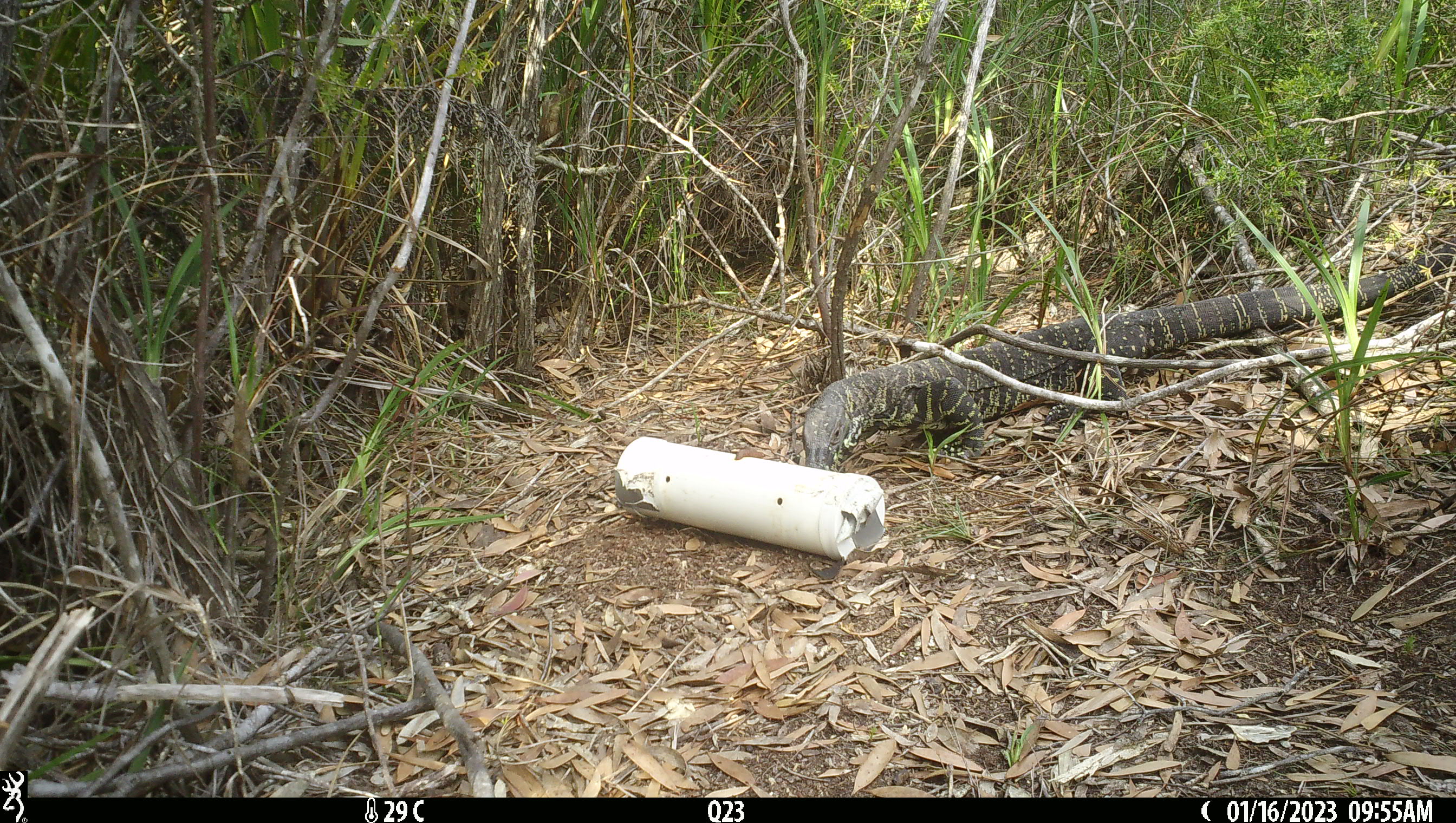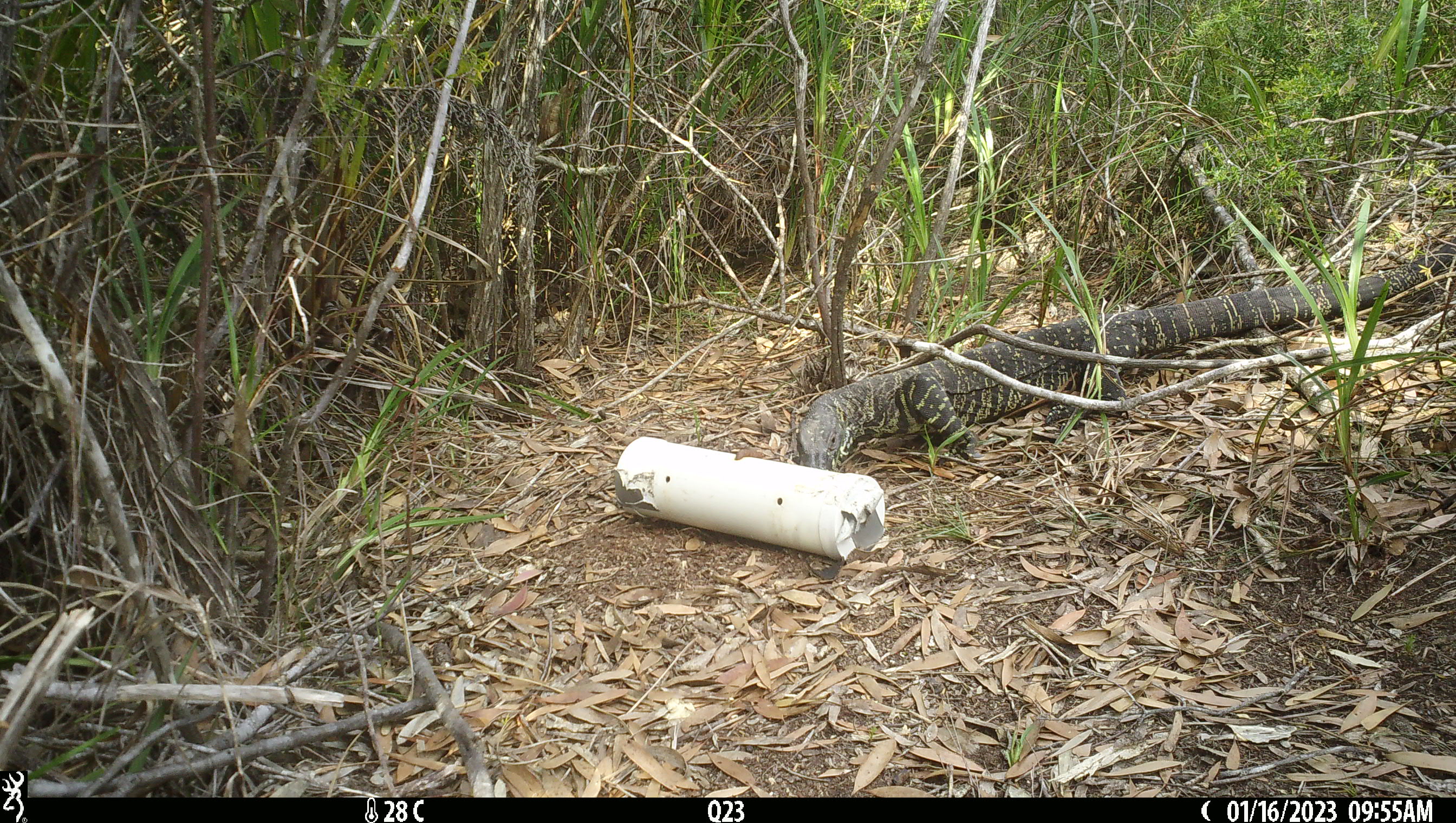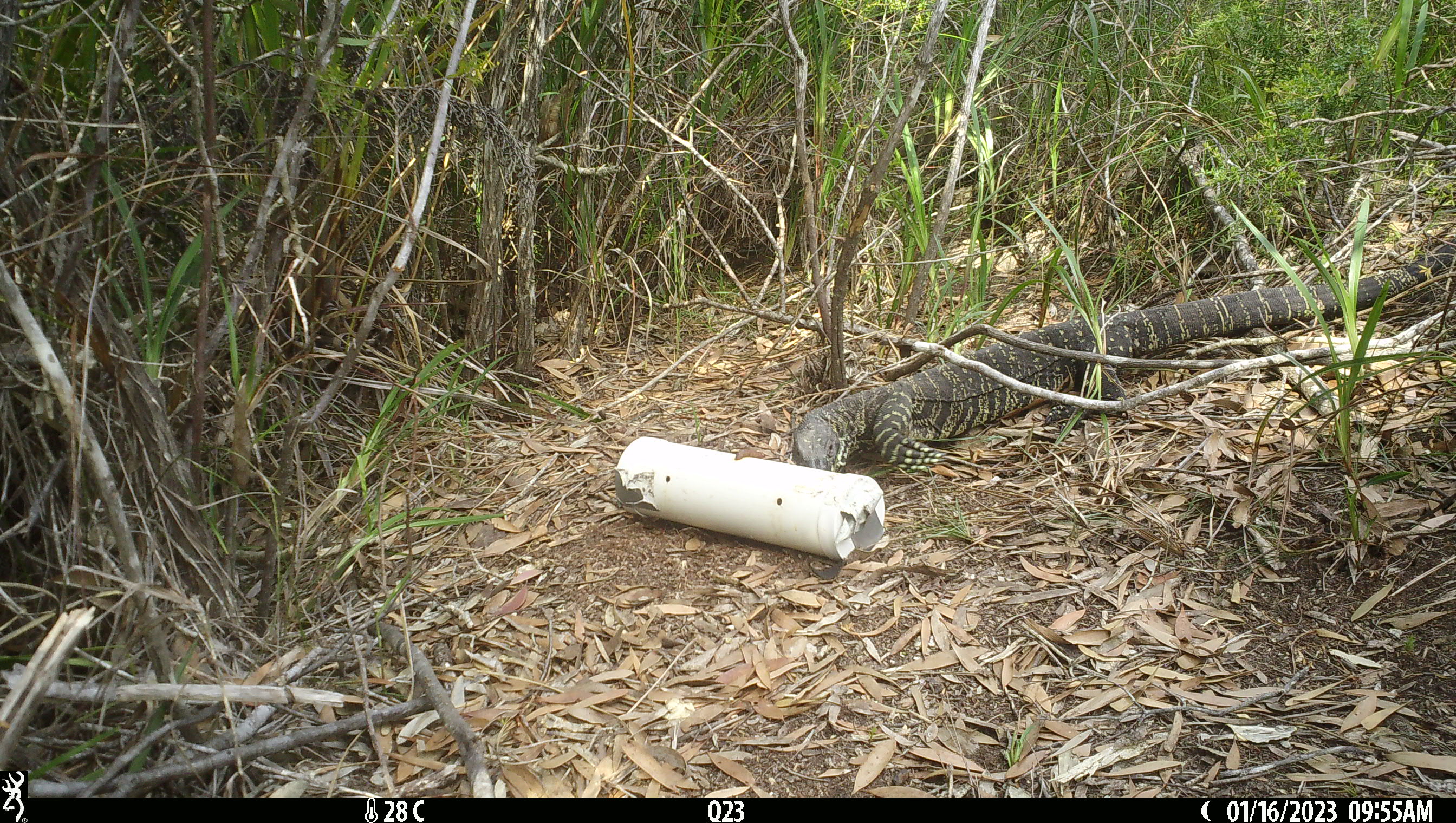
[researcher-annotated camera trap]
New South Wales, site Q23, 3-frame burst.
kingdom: Animalia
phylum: Chordata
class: Reptilia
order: Squamata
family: Varanidae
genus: Varanus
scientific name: Varanus varius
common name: lace monitor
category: goanna